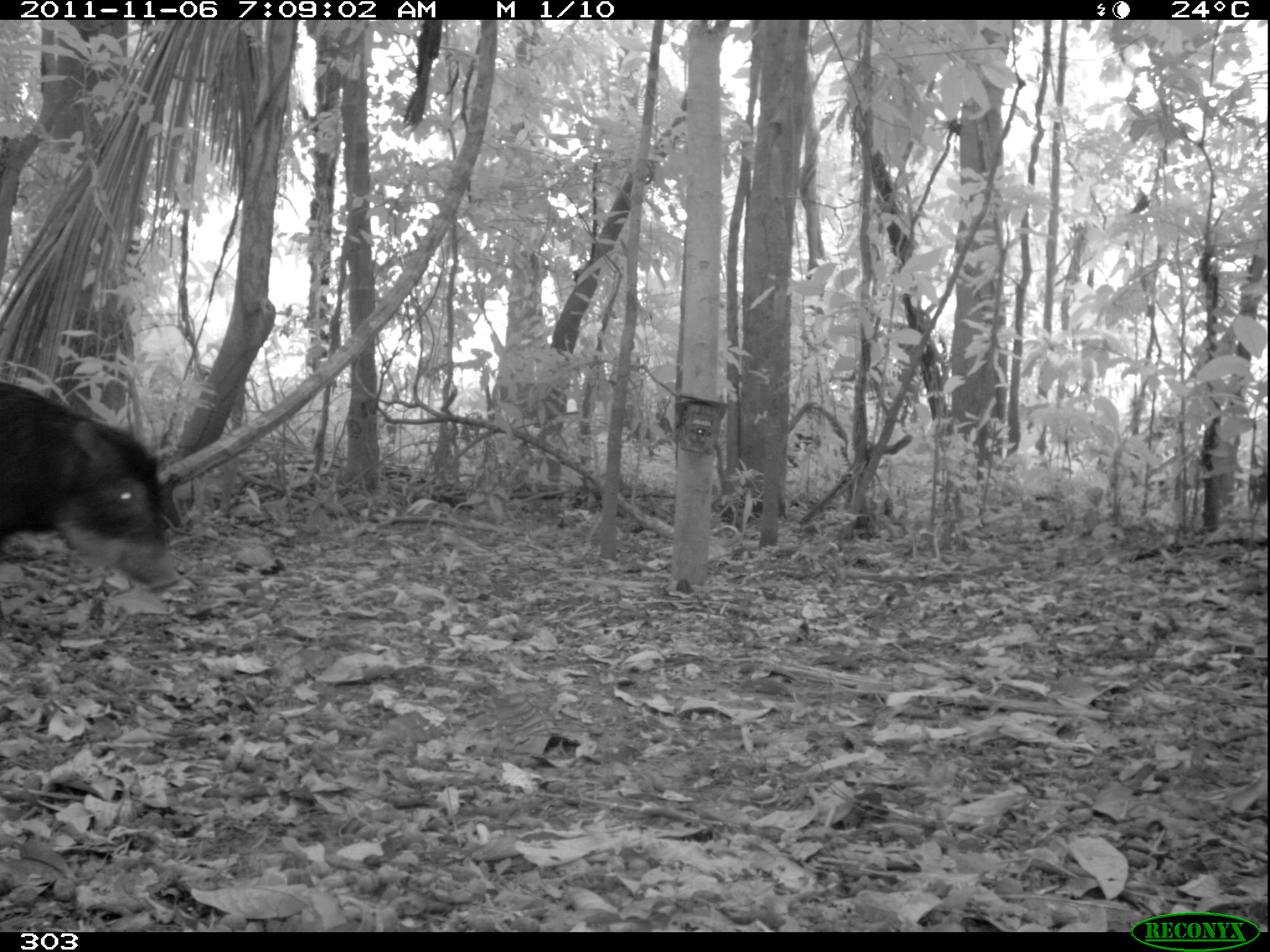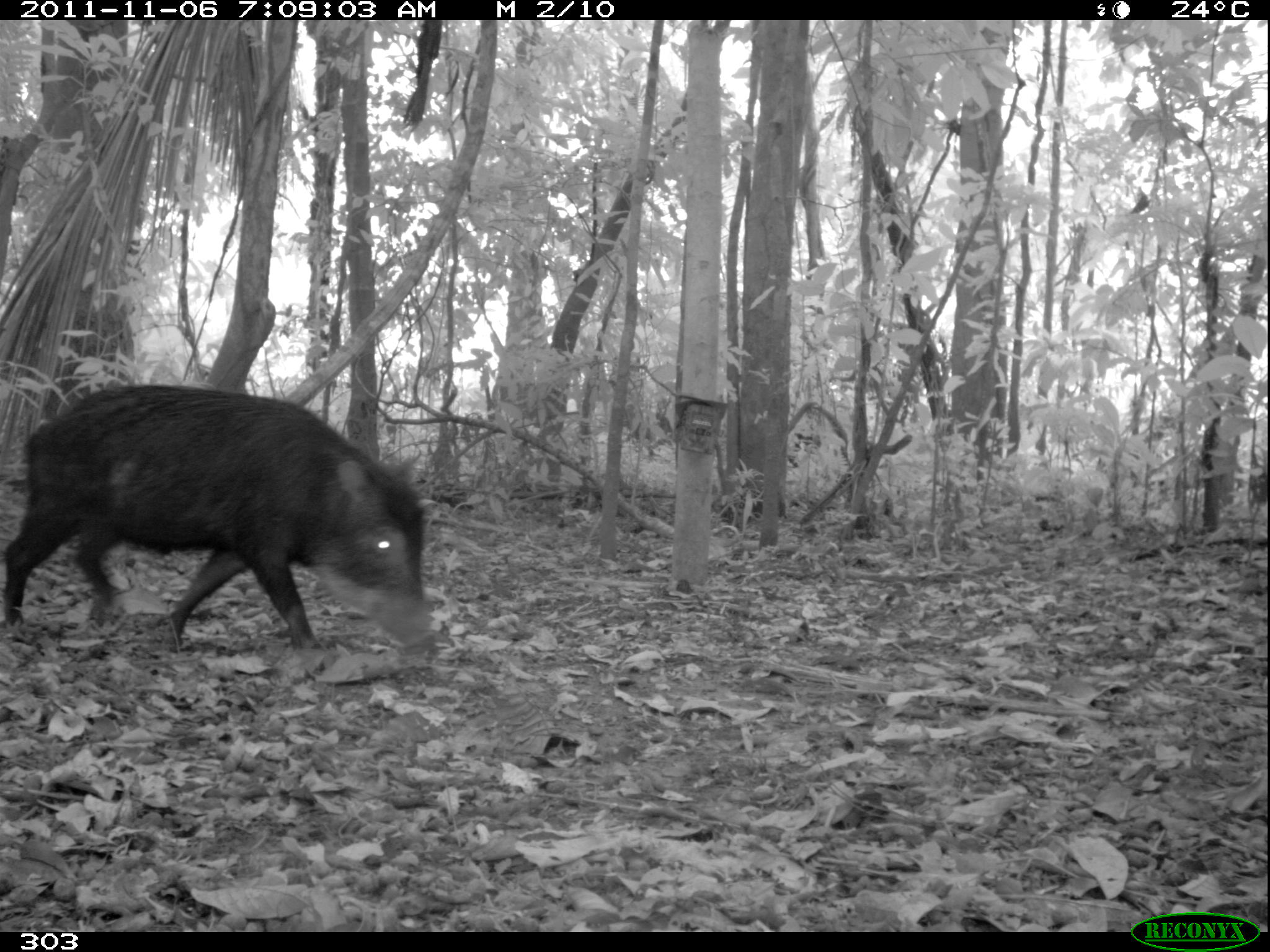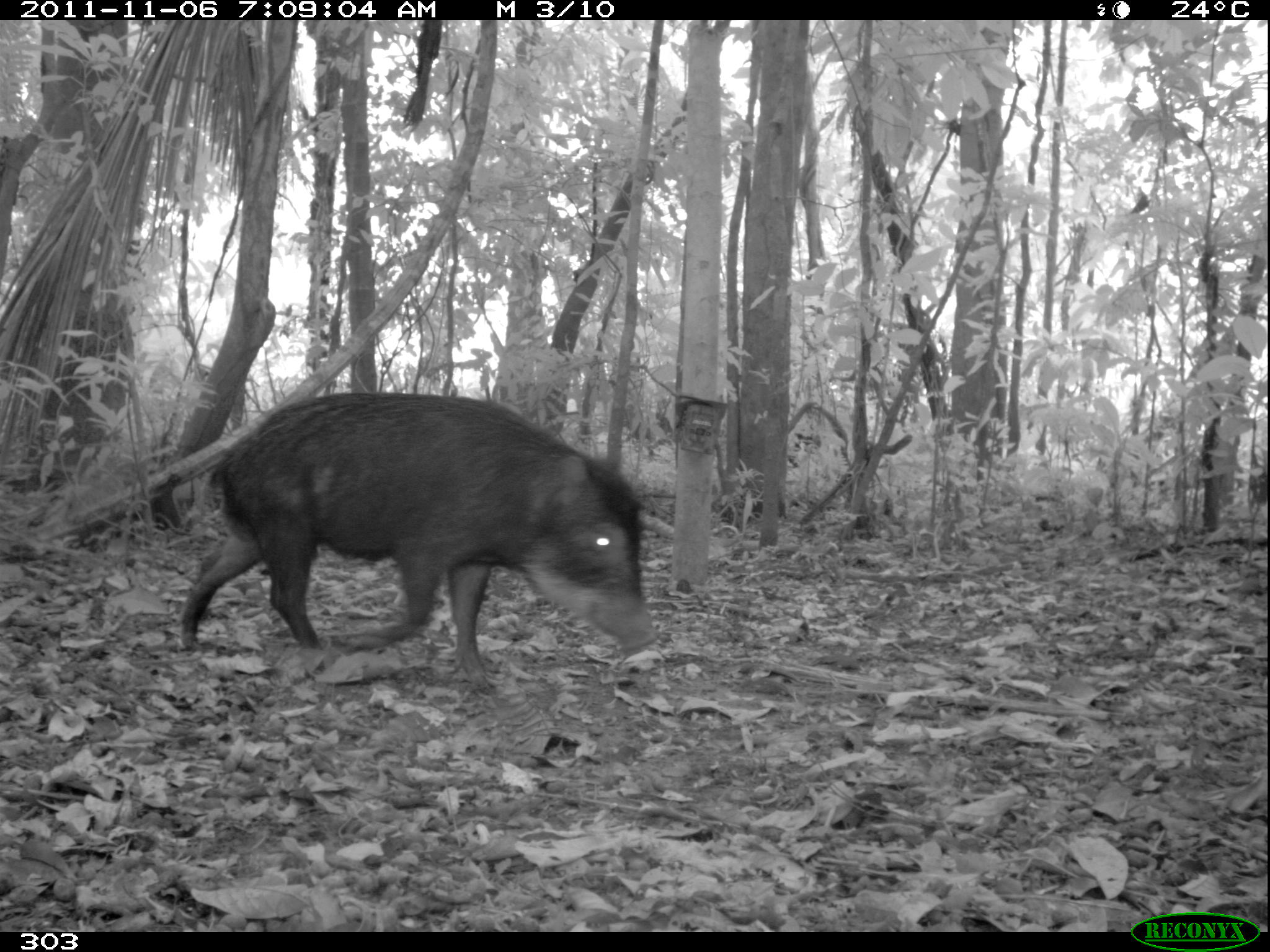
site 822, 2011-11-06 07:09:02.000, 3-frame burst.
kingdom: Animalia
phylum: Chordata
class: Mammalia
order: Artiodactyla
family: Tayassuidae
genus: Tayassu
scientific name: Tayassu pecari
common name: white-lipped peccary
Tayassu pecari (white-lipped peccary).